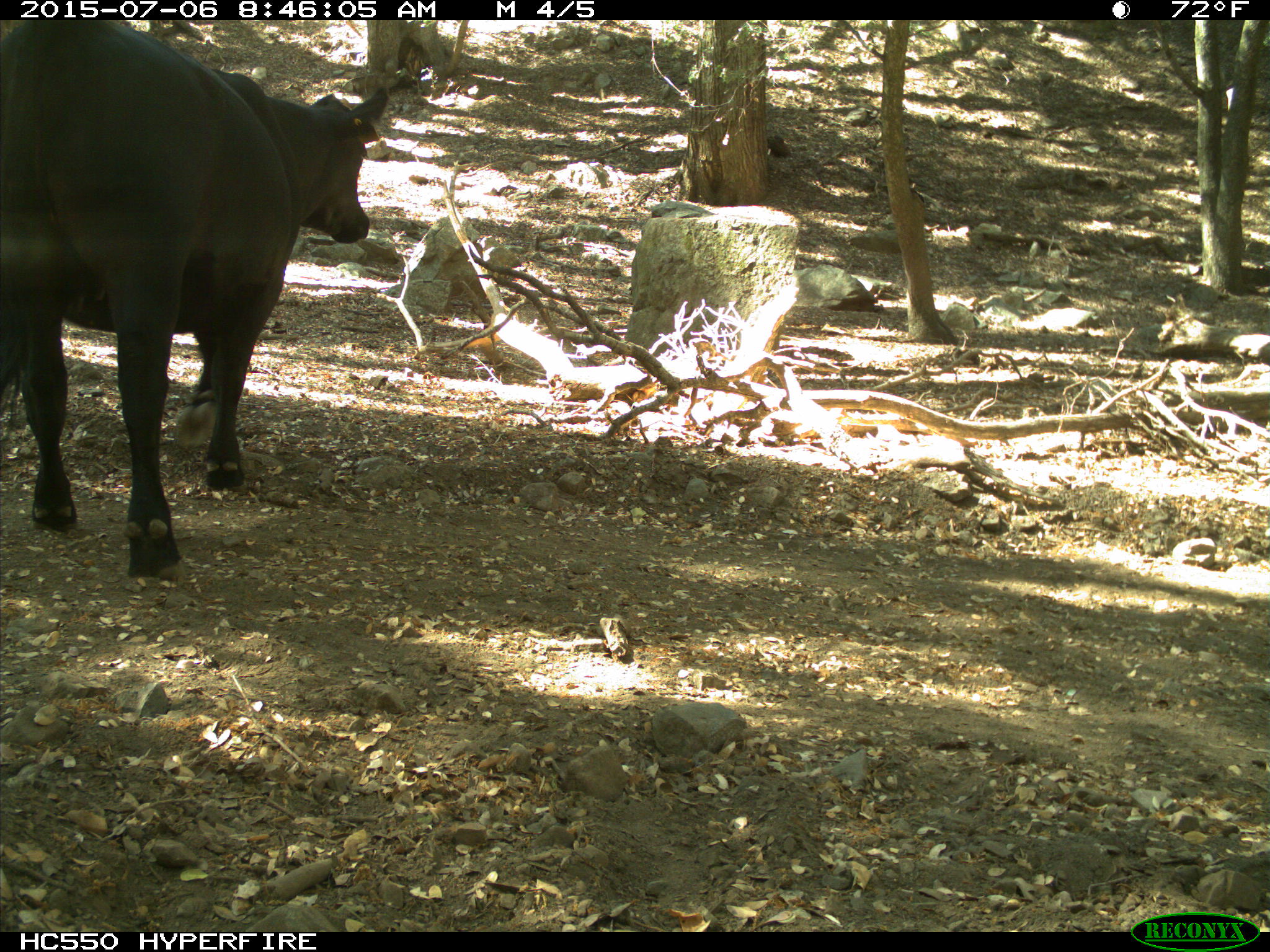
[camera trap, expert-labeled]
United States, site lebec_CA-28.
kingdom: Animalia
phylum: Chordata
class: Mammalia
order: Artiodactyla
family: Bovidae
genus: Bos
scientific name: Bos taurus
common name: domestic cow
Bos taurus (domestic cow).